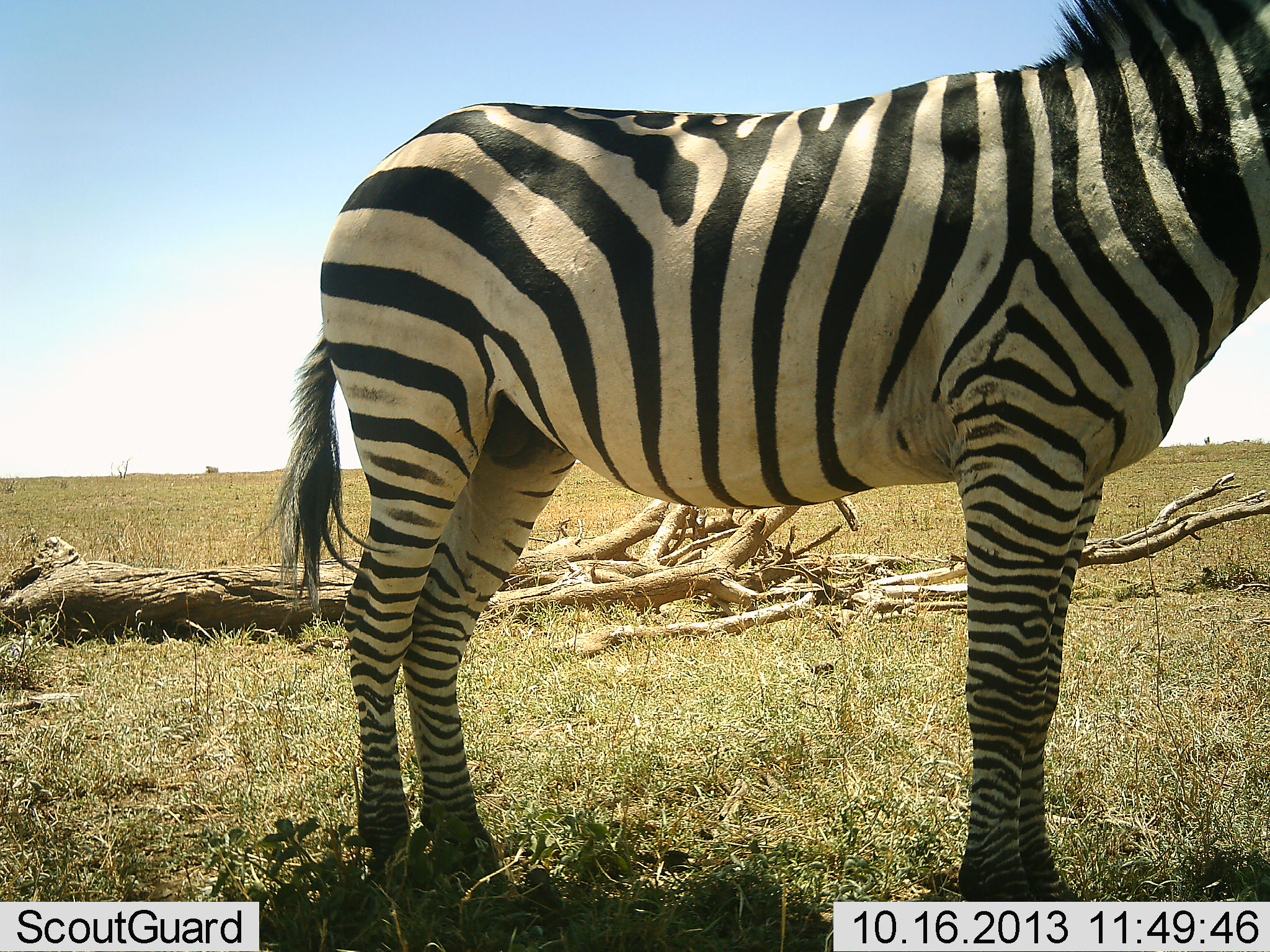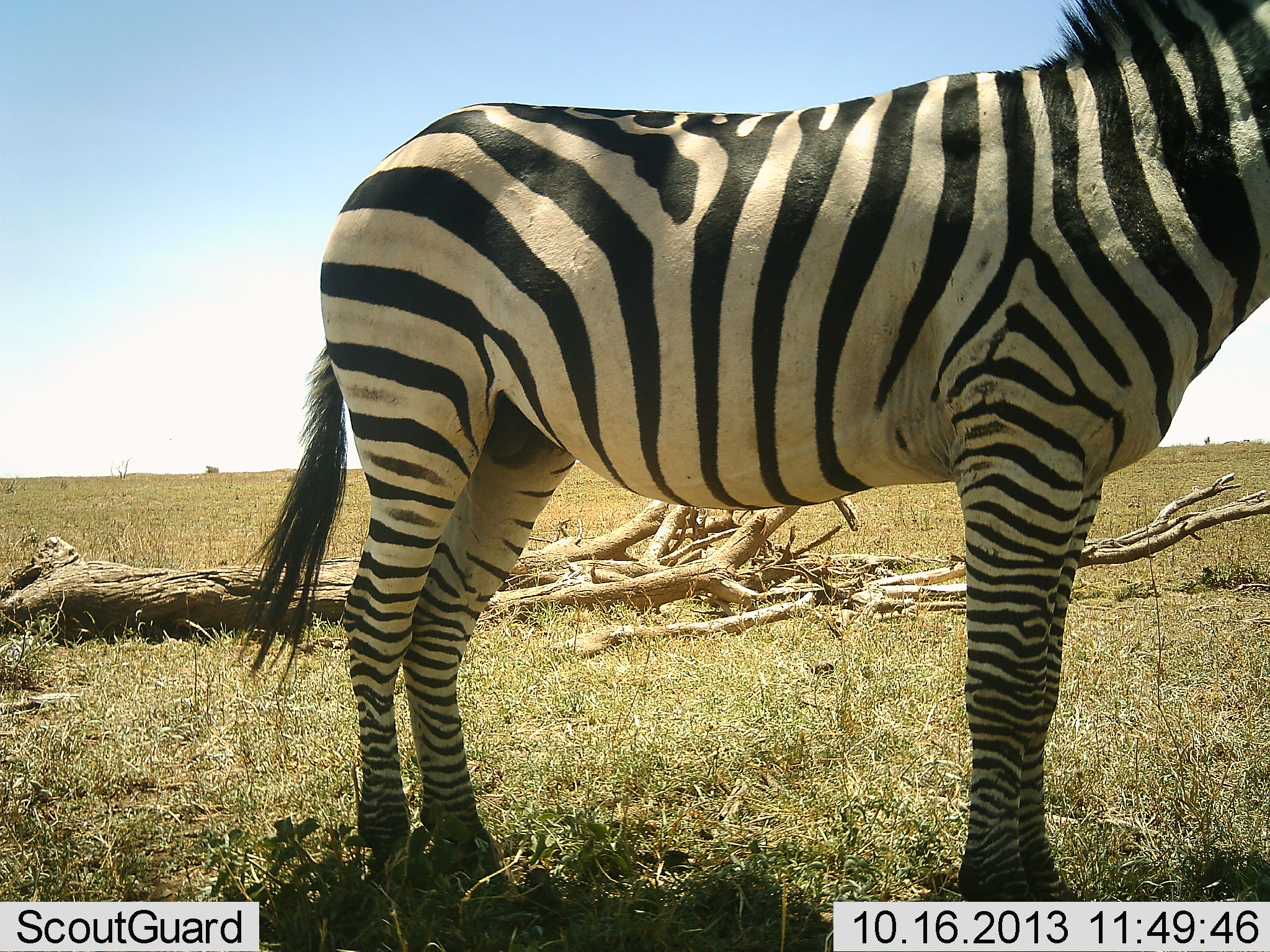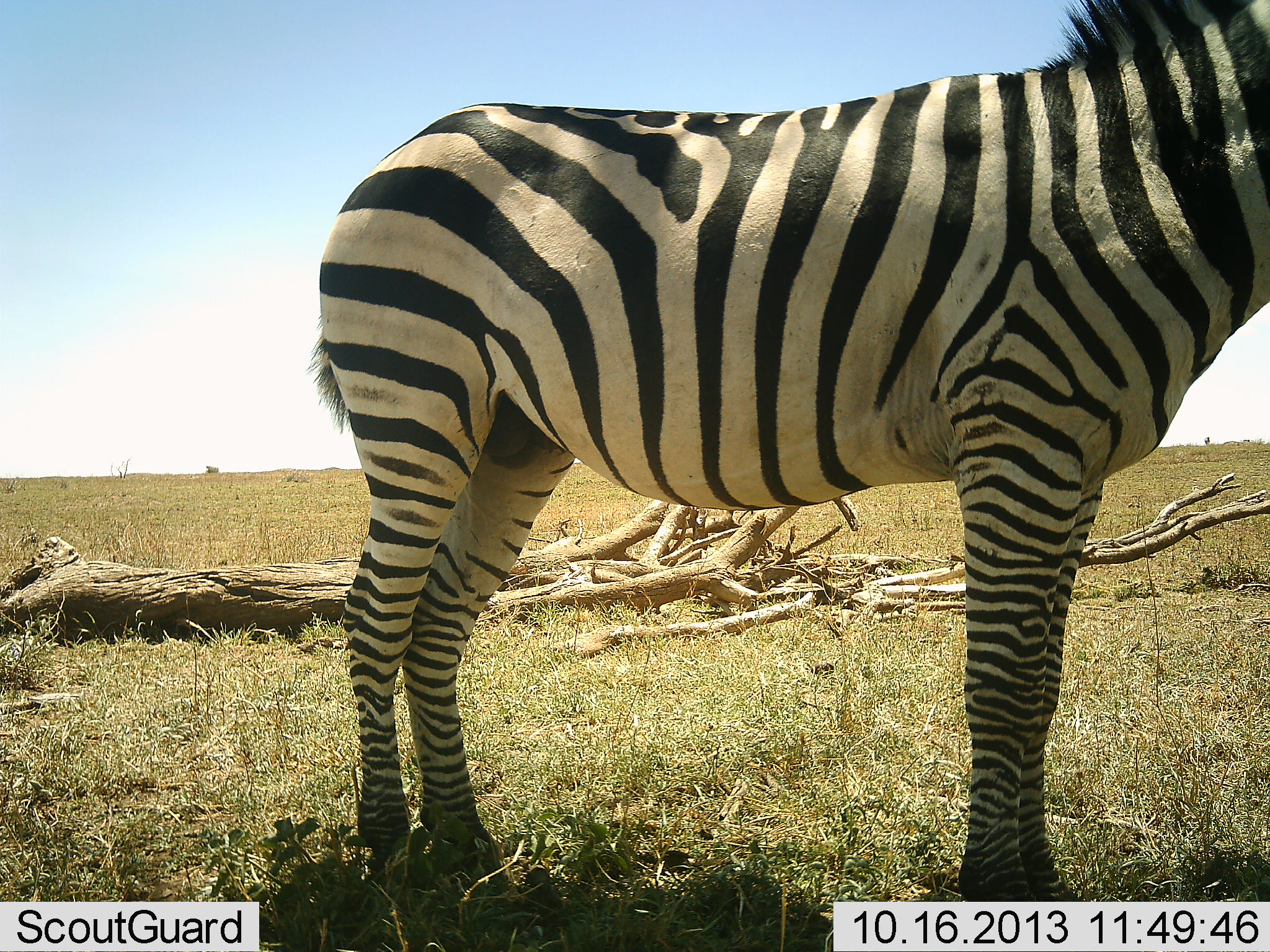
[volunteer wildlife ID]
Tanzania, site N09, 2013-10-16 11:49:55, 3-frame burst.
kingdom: Animalia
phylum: Chordata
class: Mammalia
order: Perissodactyla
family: Equidae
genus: Equus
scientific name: Equus quagga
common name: plains zebra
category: zebra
Zebra (plains zebra) (Equus quagga), count 1. Behavior (volunteer vote fractions): standing 96%, resting 0%, moving 4%, interacting 0%. Young present (vote fraction): 0%. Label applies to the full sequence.